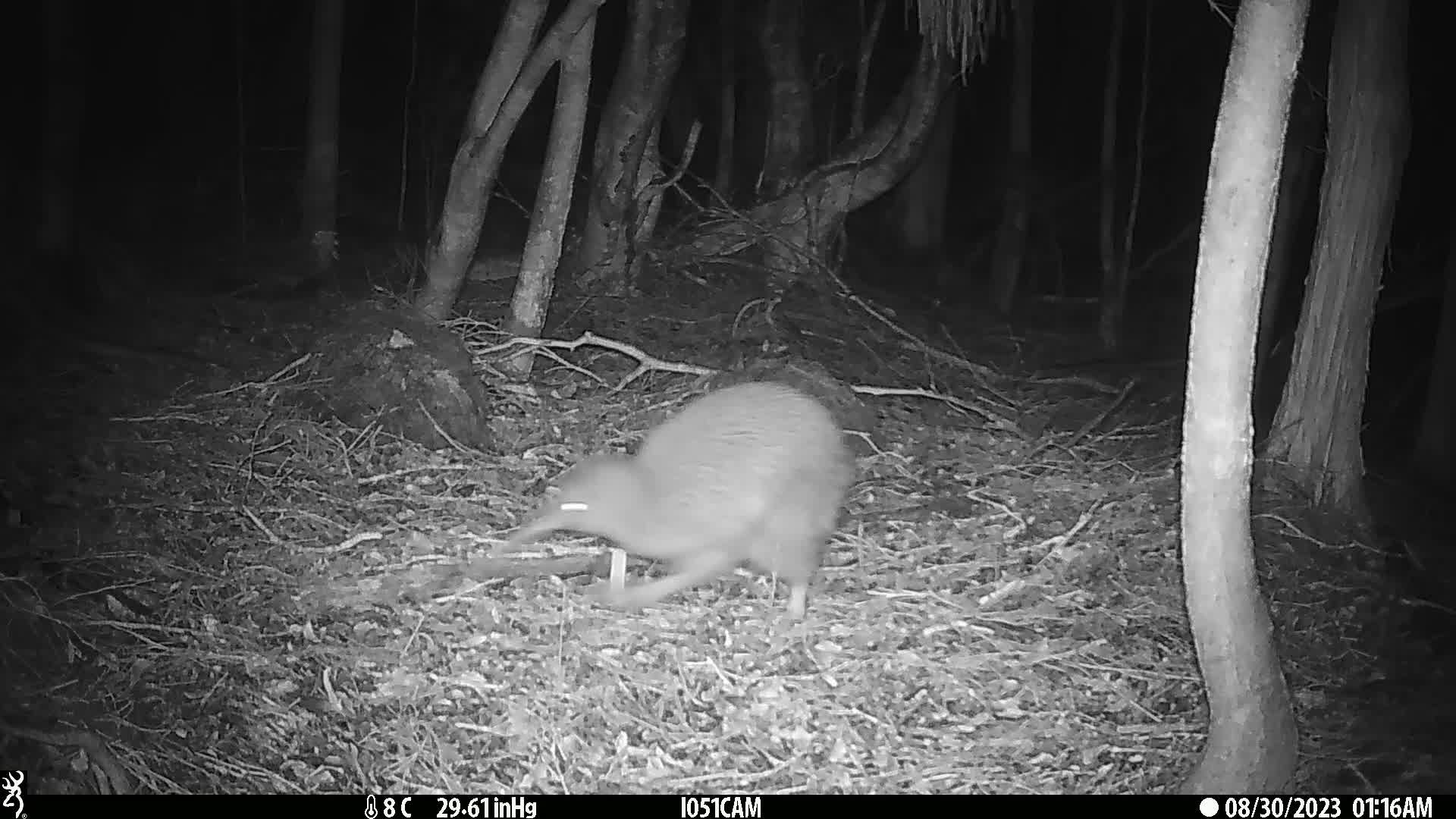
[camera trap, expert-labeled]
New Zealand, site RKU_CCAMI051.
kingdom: Animalia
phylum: Chordata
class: Aves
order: Apterygiformes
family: Apterygidae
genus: Apteryx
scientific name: Apteryx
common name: kiwi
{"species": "kiwi (Apteryx)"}